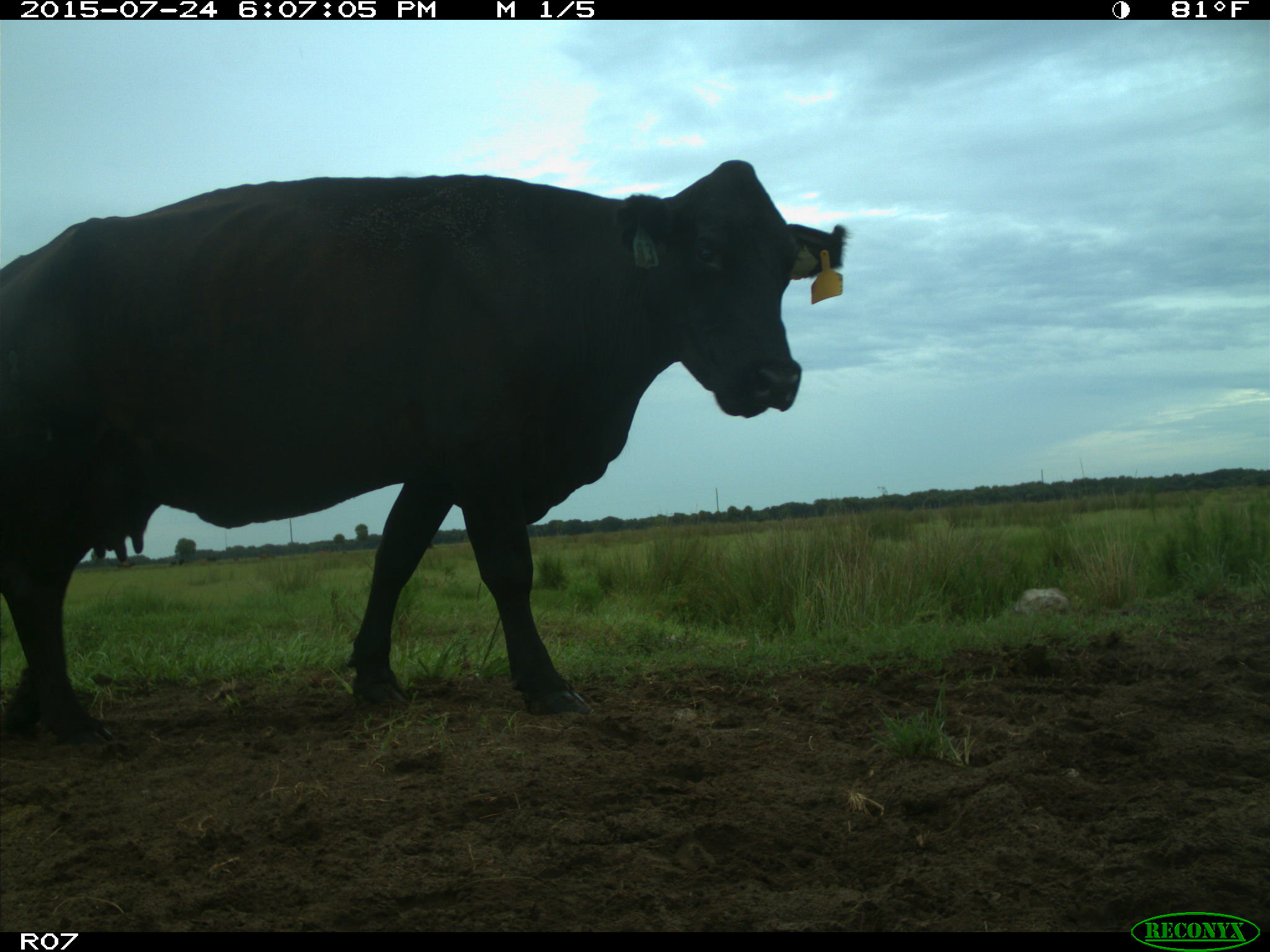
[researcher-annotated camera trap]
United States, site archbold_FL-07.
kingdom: Animalia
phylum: Chordata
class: Mammalia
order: Artiodactyla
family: Bovidae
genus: Bos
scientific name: Bos taurus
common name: domestic cow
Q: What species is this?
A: Bos taurus (domestic cow).